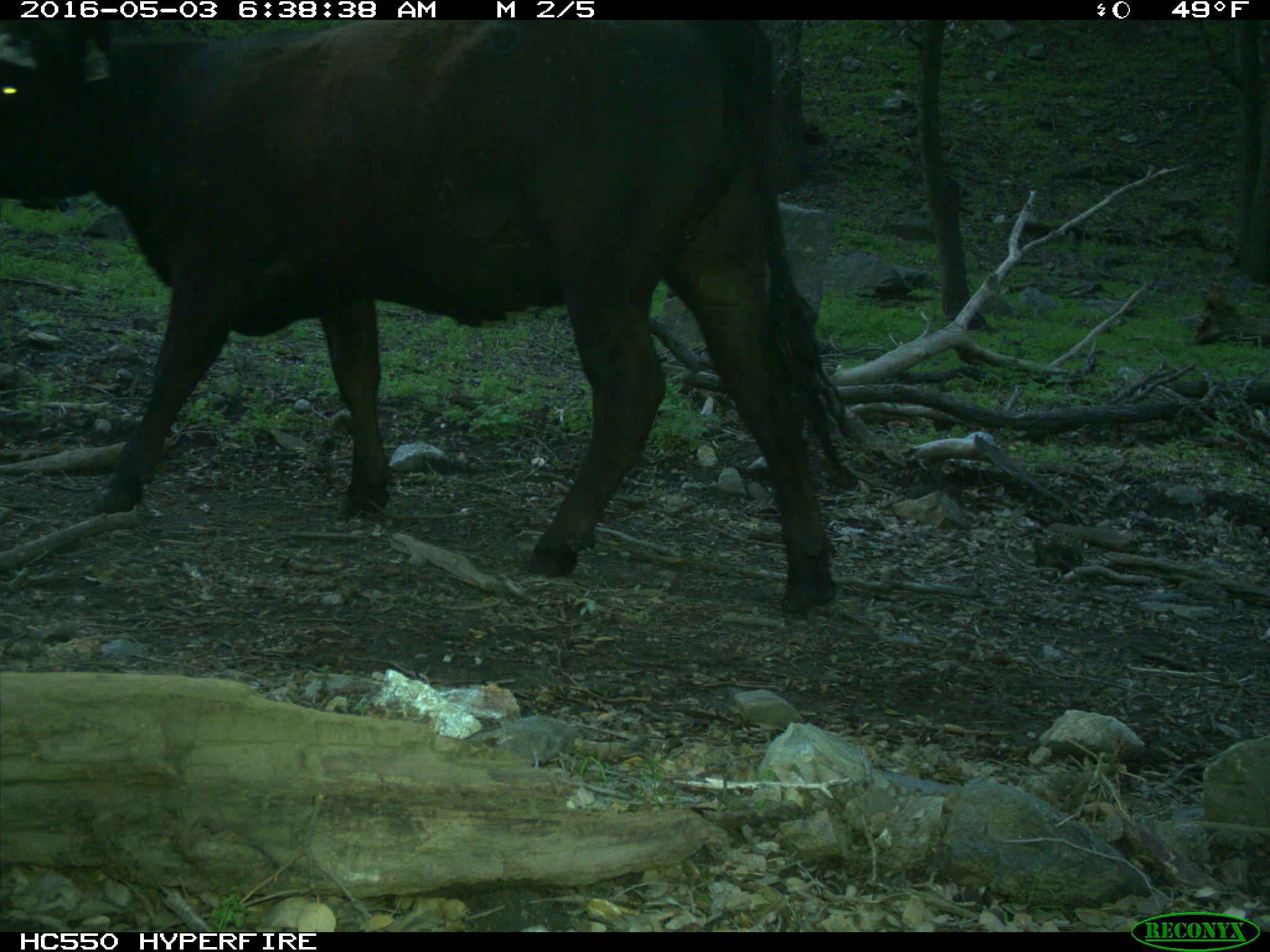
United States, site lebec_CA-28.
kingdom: Animalia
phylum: Chordata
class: Mammalia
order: Artiodactyla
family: Bovidae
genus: Bos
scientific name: Bos taurus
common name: domestic cow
Bos taurus (domestic cow).